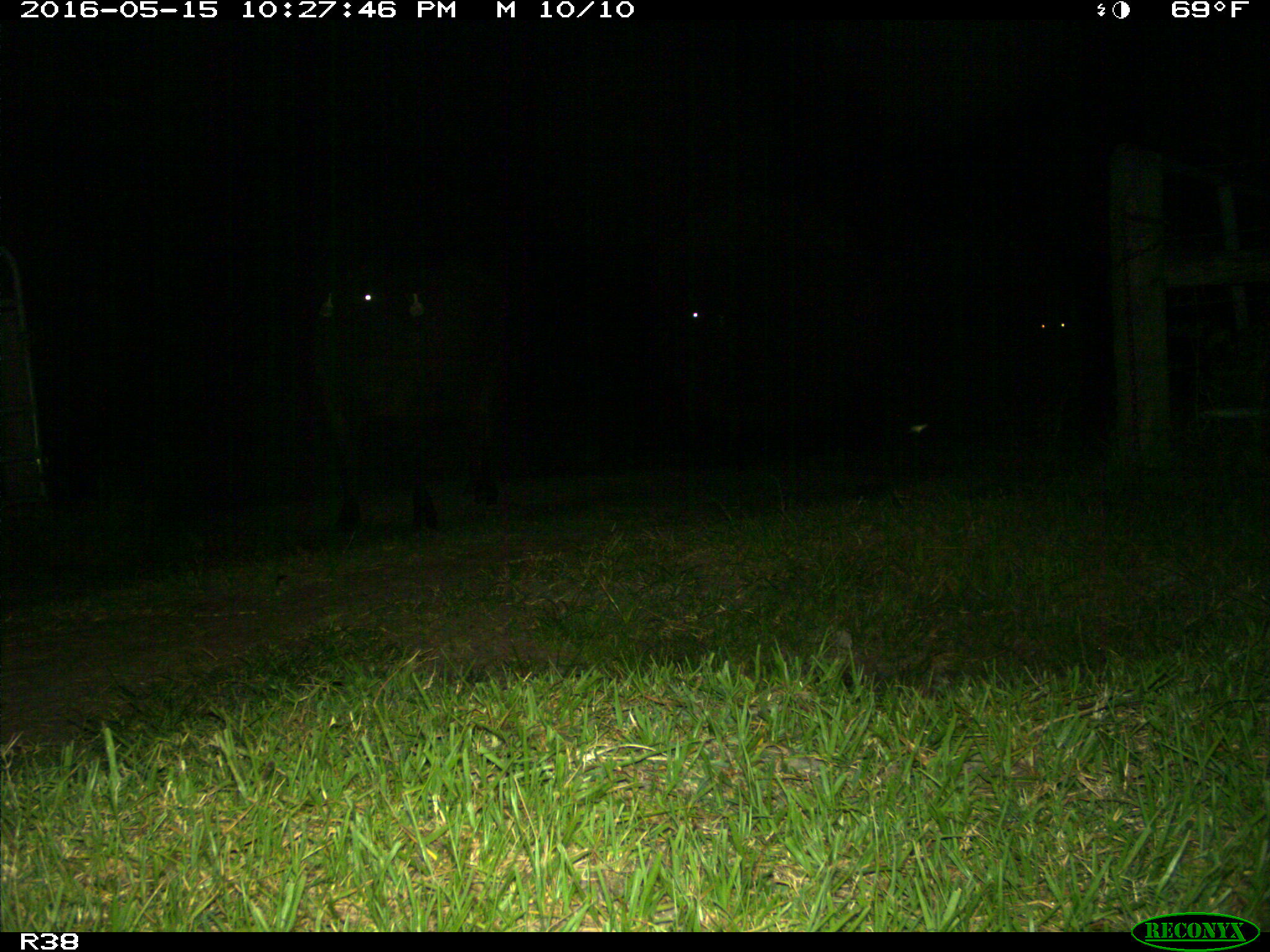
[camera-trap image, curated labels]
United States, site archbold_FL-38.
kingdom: Animalia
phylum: Chordata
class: Mammalia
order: Artiodactyla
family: Bovidae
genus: Bos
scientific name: Bos taurus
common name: domestic cow